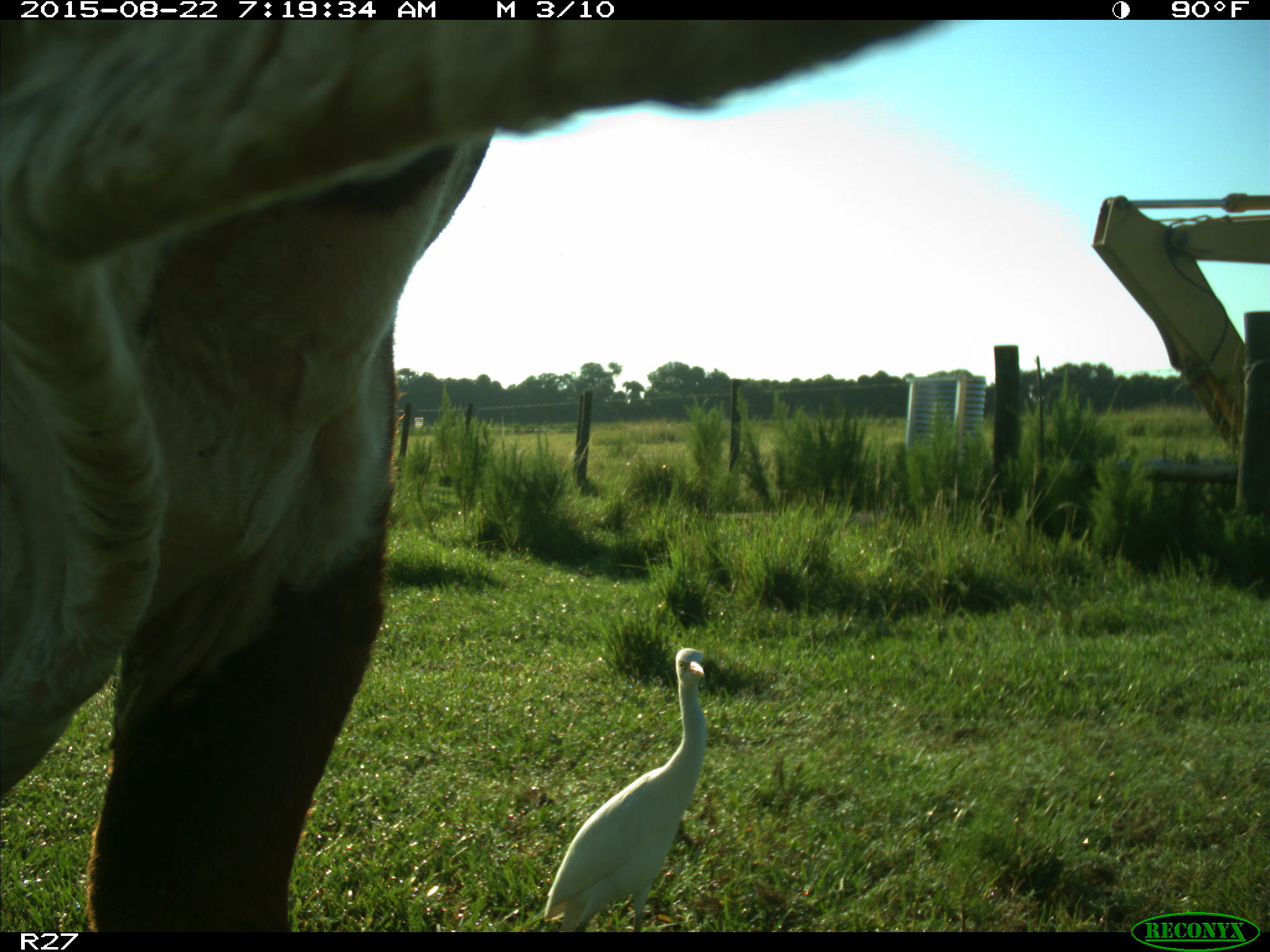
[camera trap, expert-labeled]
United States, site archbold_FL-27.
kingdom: Animalia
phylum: Chordata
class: Mammalia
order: Artiodactyla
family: Bovidae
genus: Bos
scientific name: Bos taurus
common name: domestic cow